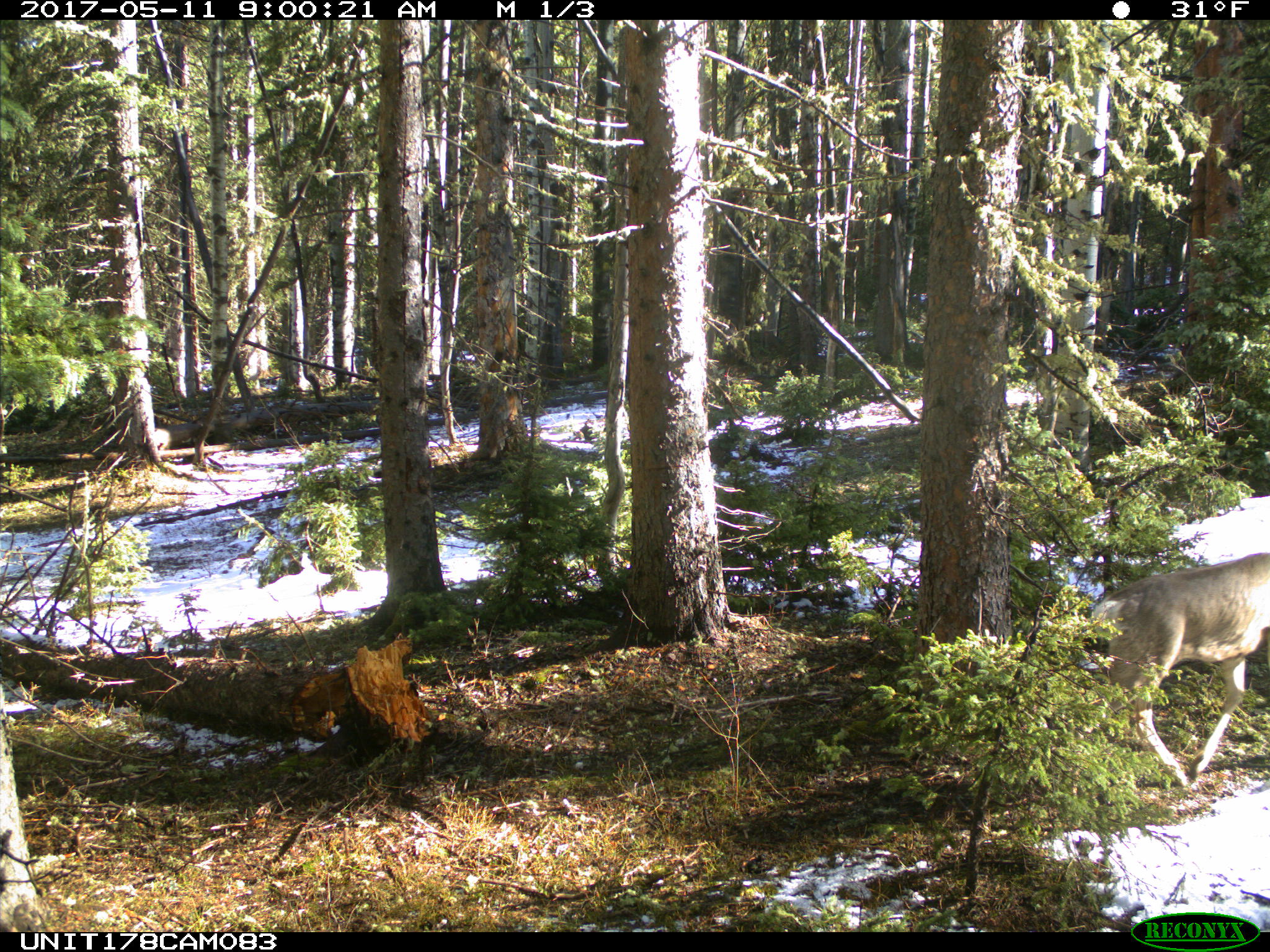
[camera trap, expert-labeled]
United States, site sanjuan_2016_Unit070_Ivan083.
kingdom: Animalia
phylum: Chordata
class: Mammalia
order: Artiodactyla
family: Cervidae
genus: Odocoileus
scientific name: Odocoileus hemionus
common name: mule deer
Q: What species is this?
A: Odocoileus hemionus (mule deer).